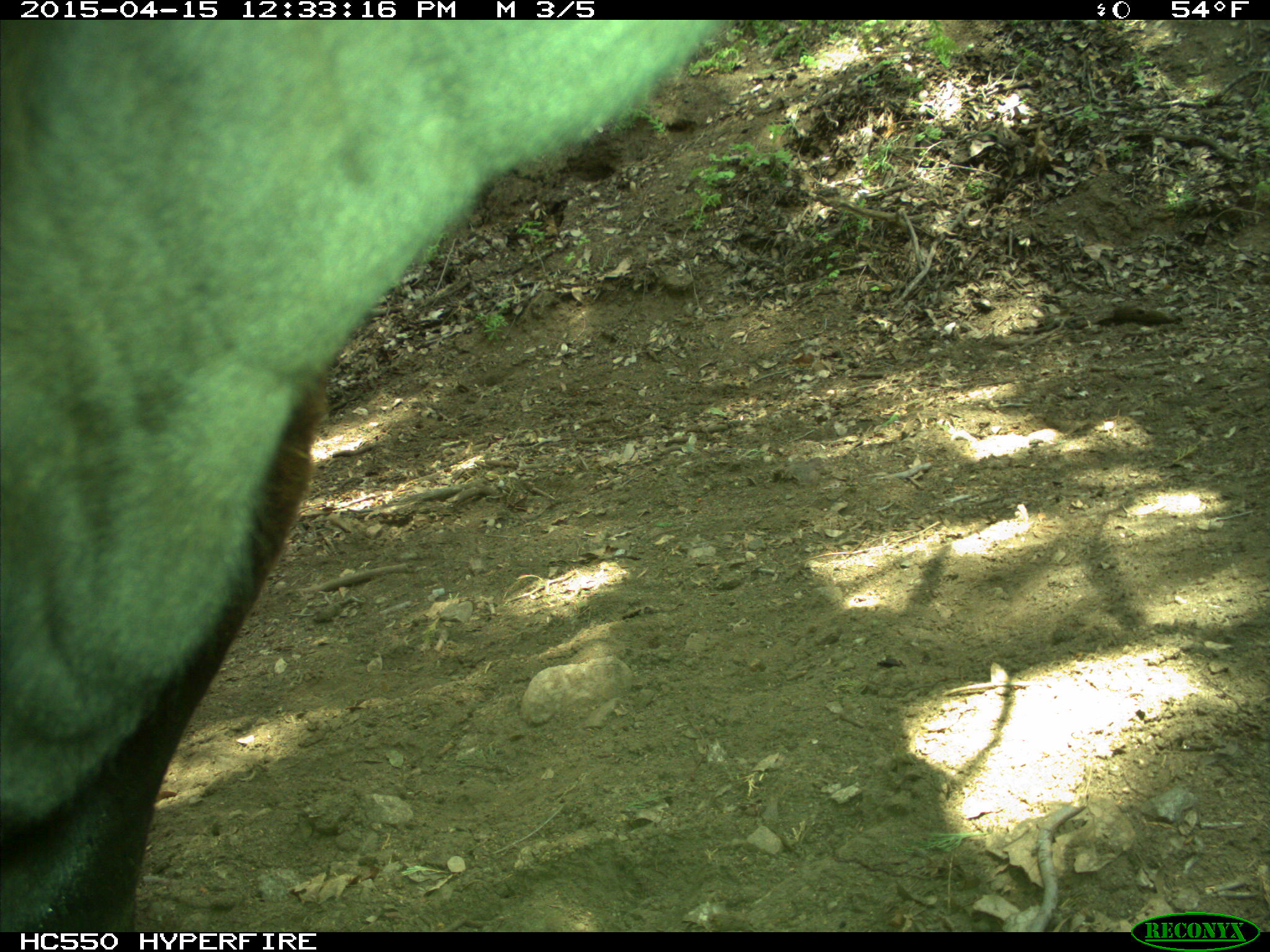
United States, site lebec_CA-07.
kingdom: Animalia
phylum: Chordata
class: Mammalia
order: Artiodactyla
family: Bovidae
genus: Bos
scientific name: Bos taurus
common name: domestic cow